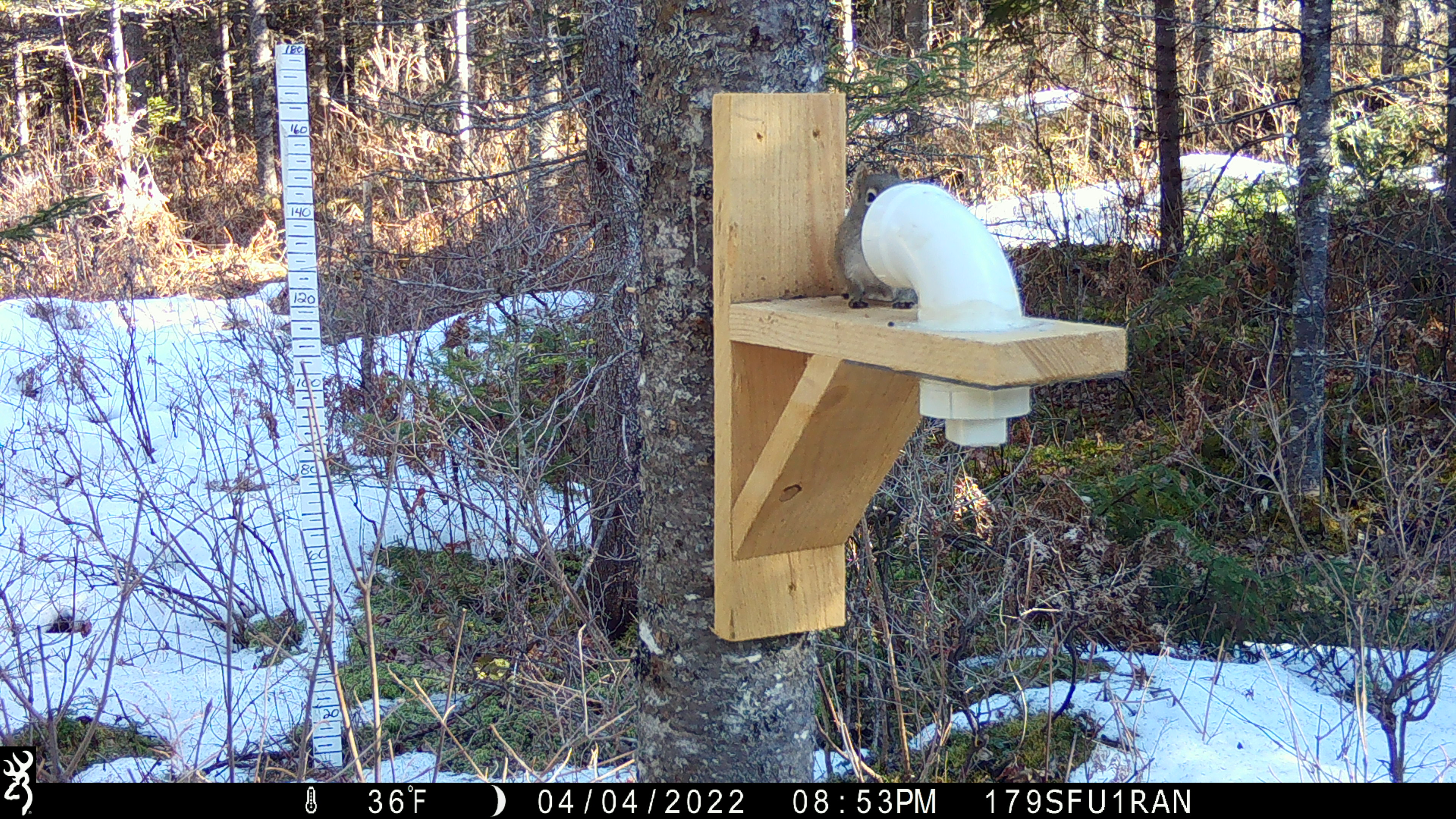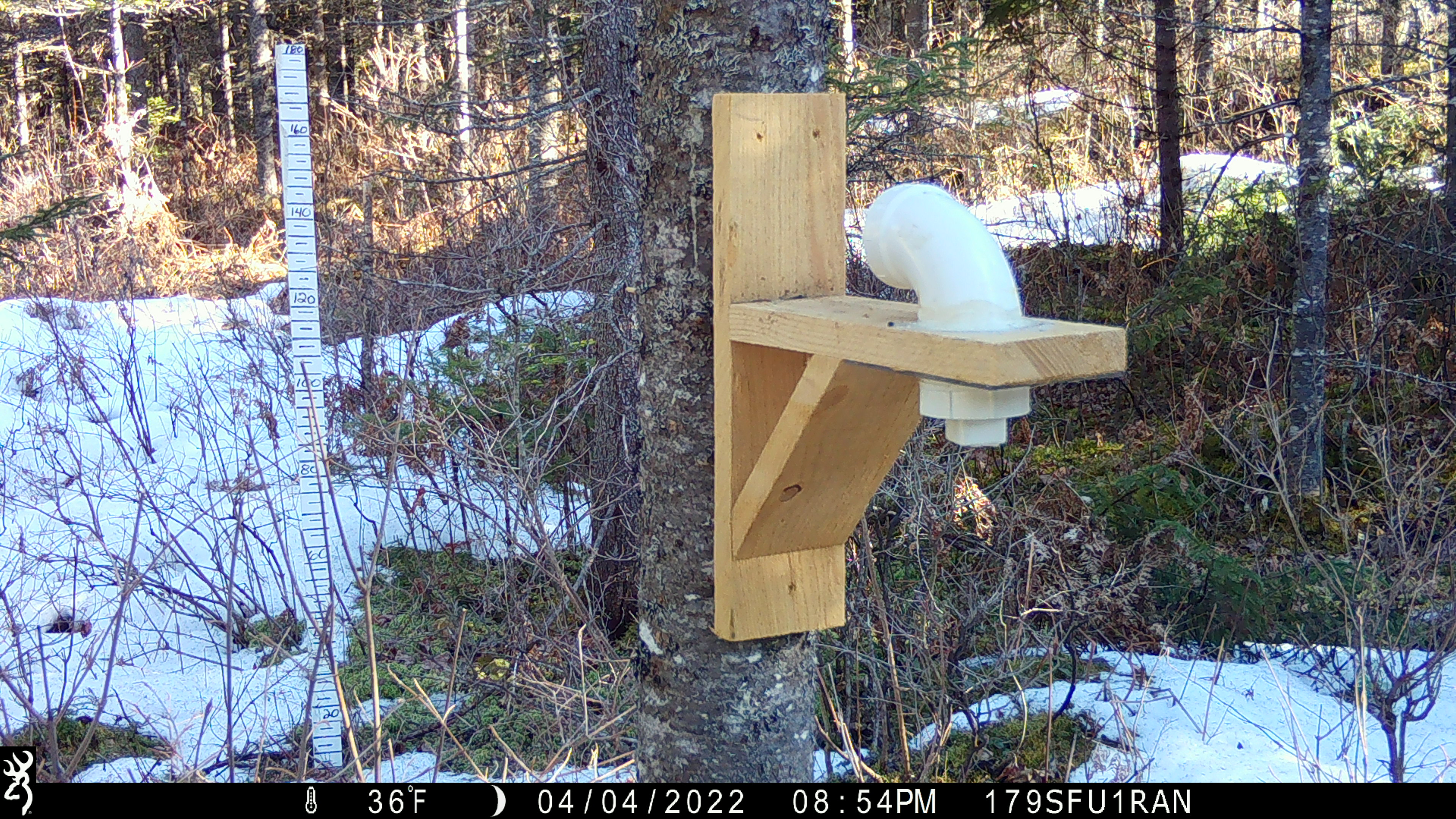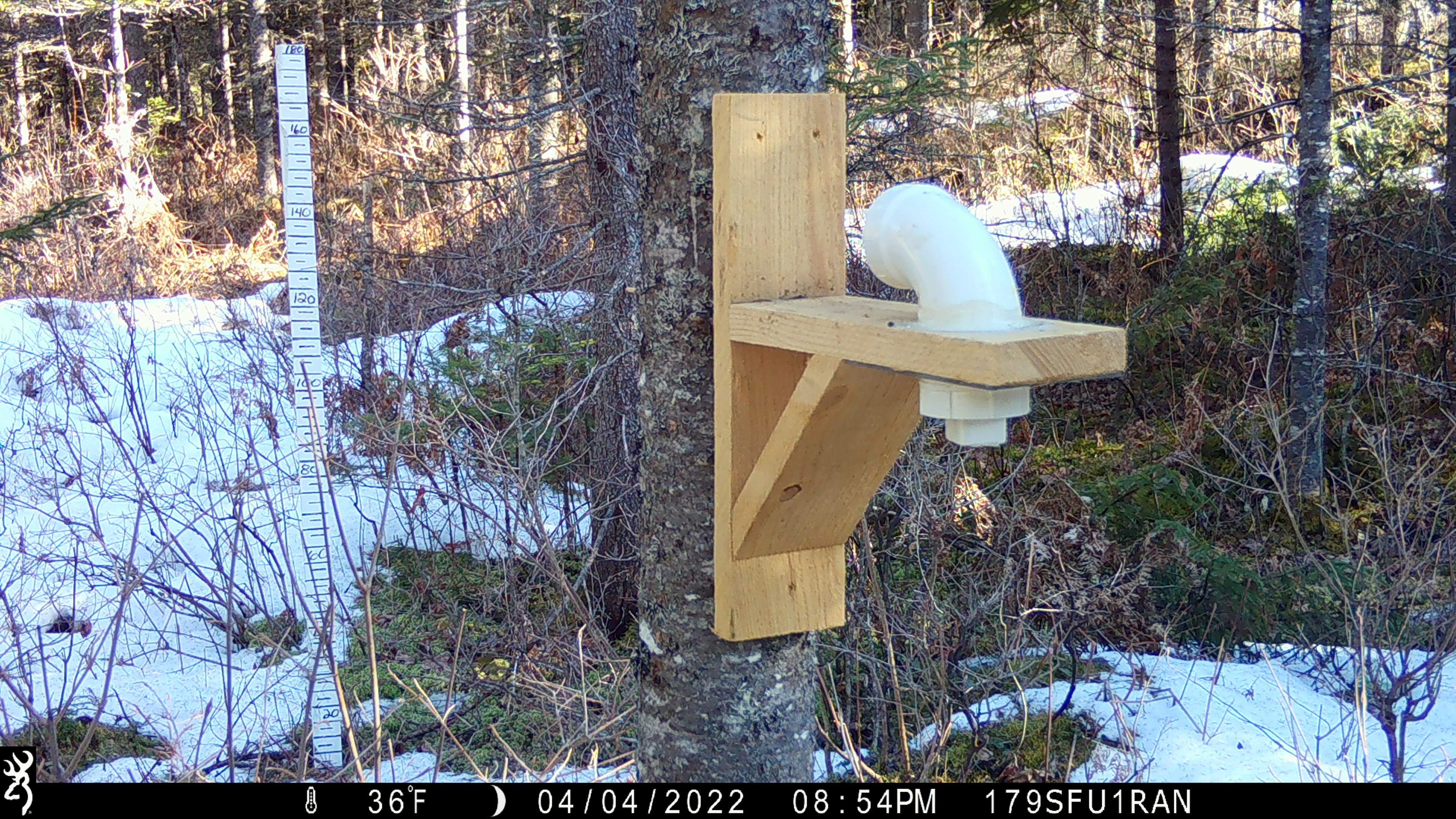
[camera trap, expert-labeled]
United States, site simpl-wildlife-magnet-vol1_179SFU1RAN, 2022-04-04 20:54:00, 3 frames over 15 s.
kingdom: Animalia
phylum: Chordata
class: Mammalia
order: Rodentia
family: Sciuridae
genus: Tamiasciurus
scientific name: Tamiasciurus hudsonicus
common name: red squirrel